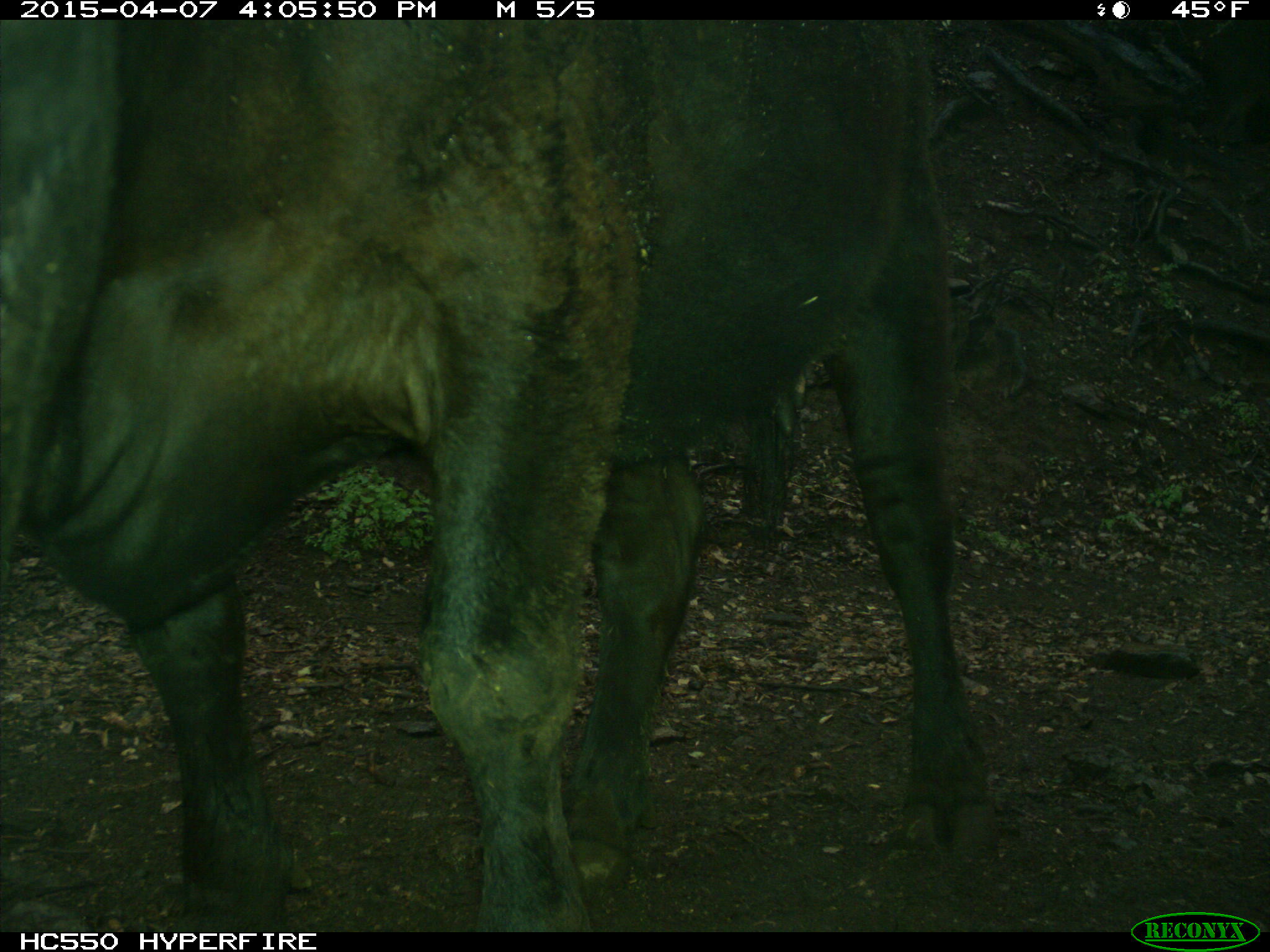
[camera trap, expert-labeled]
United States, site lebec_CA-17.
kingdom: Animalia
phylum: Chordata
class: Mammalia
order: Artiodactyla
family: Bovidae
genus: Bos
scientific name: Bos taurus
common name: domestic cow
Bos taurus (domestic cow).